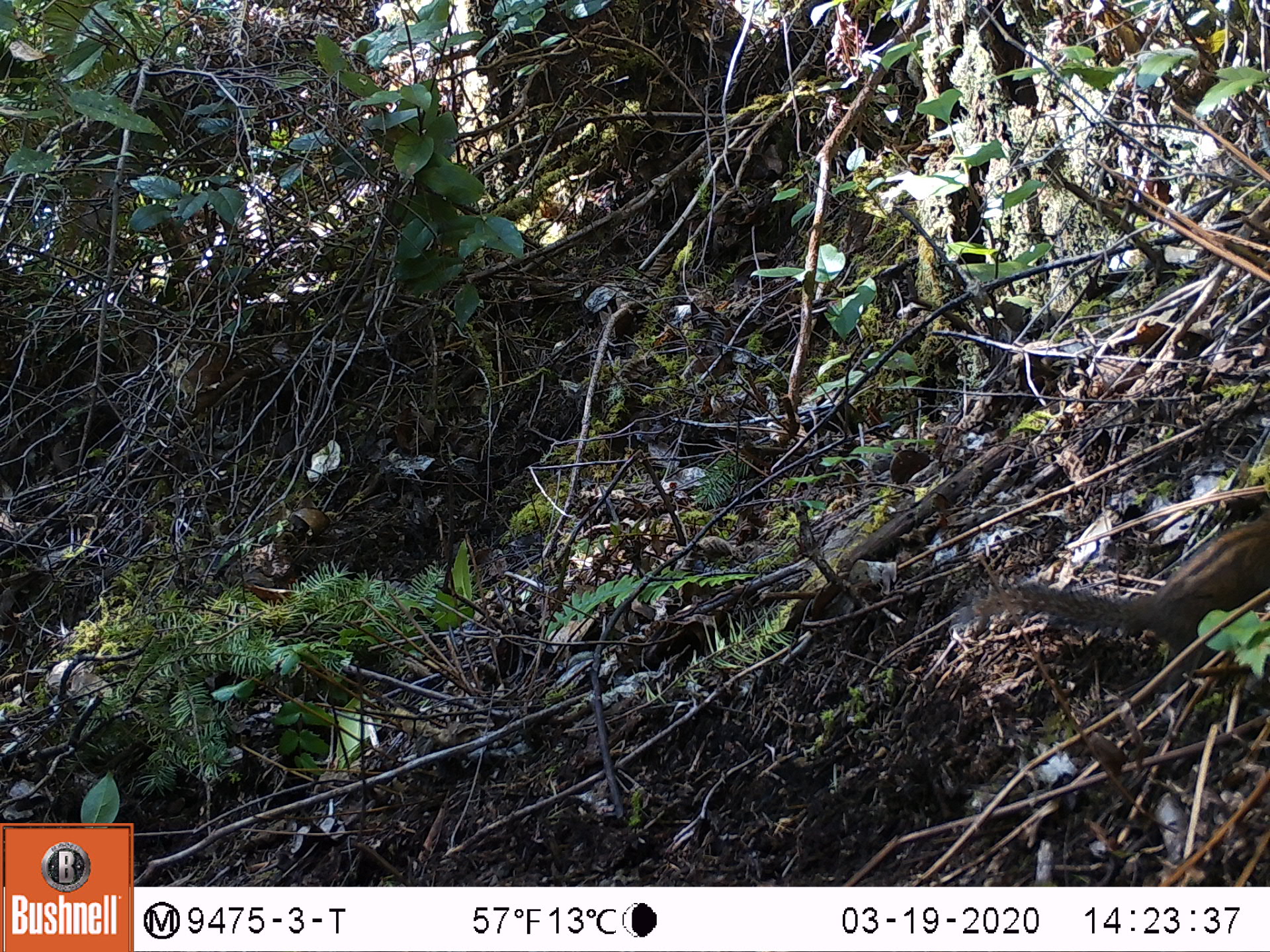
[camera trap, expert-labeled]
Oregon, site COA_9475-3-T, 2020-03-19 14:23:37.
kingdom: Animalia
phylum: Chordata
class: Mammalia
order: Rodentia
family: Sciuridae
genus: Neotamias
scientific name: Neotamias townsendii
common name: townsend's chipmunk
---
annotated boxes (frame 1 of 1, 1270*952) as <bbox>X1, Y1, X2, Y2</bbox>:
townsend's chipmunk: <bbox>949, 505, 1266, 690</bbox>